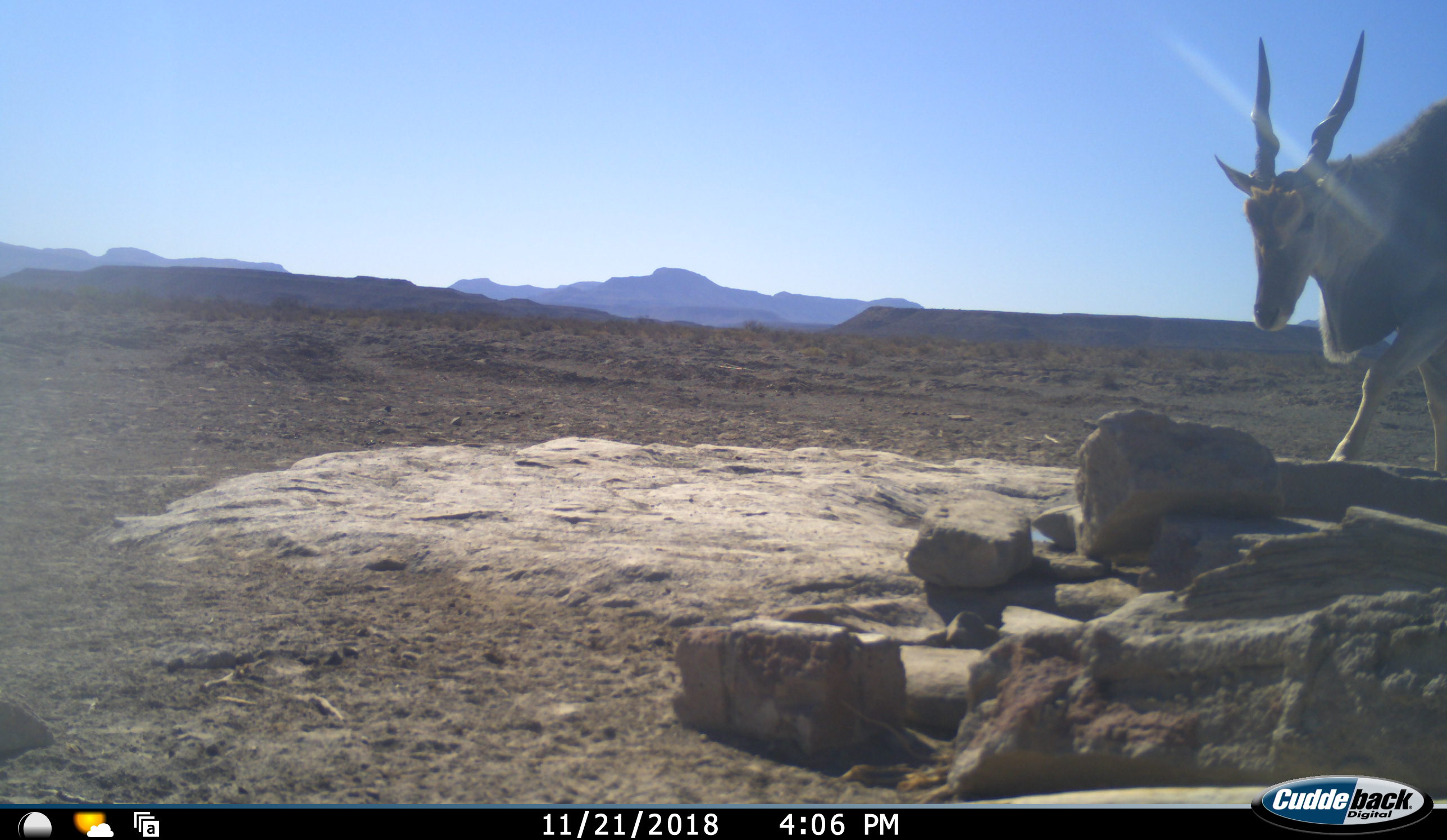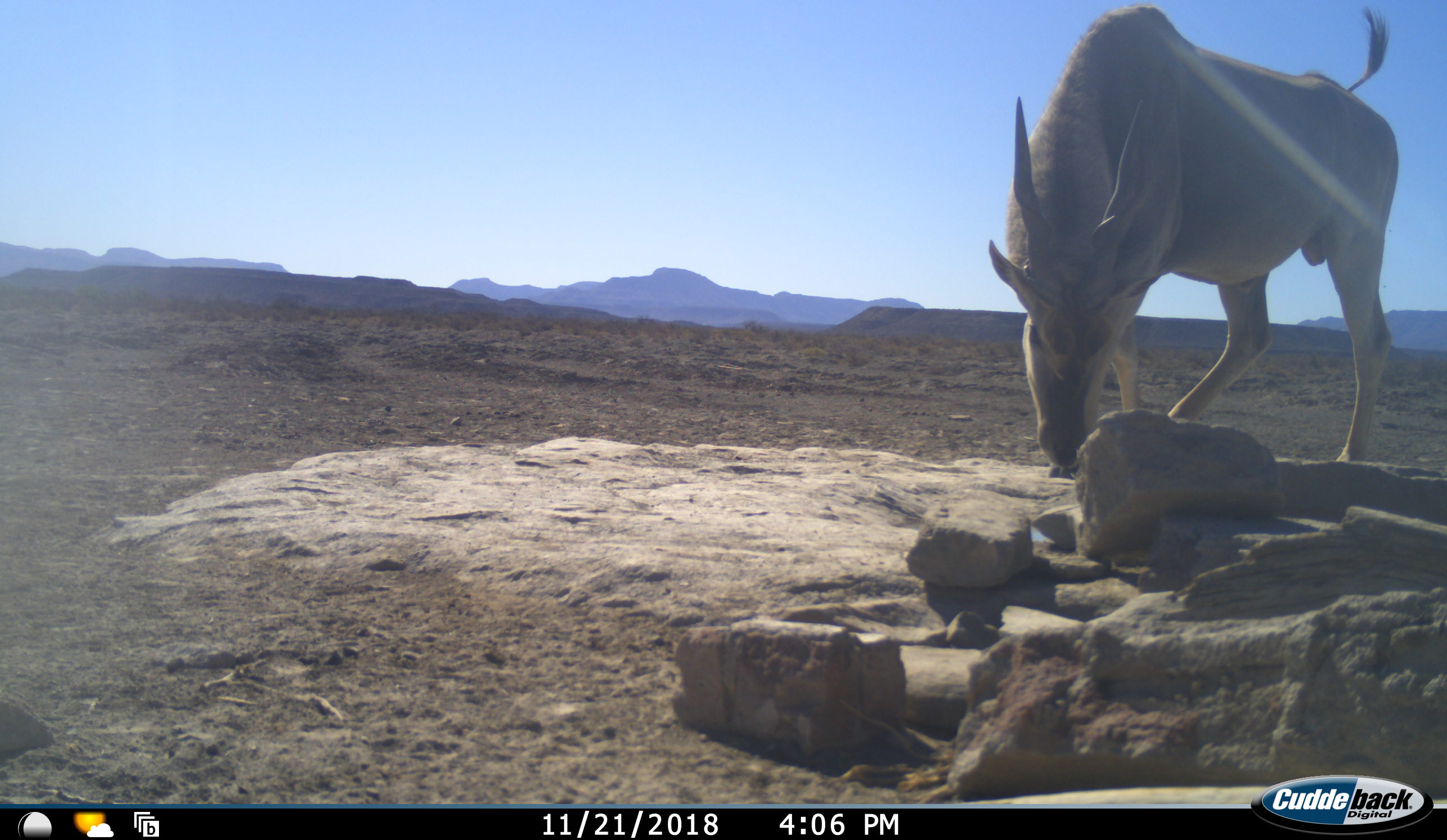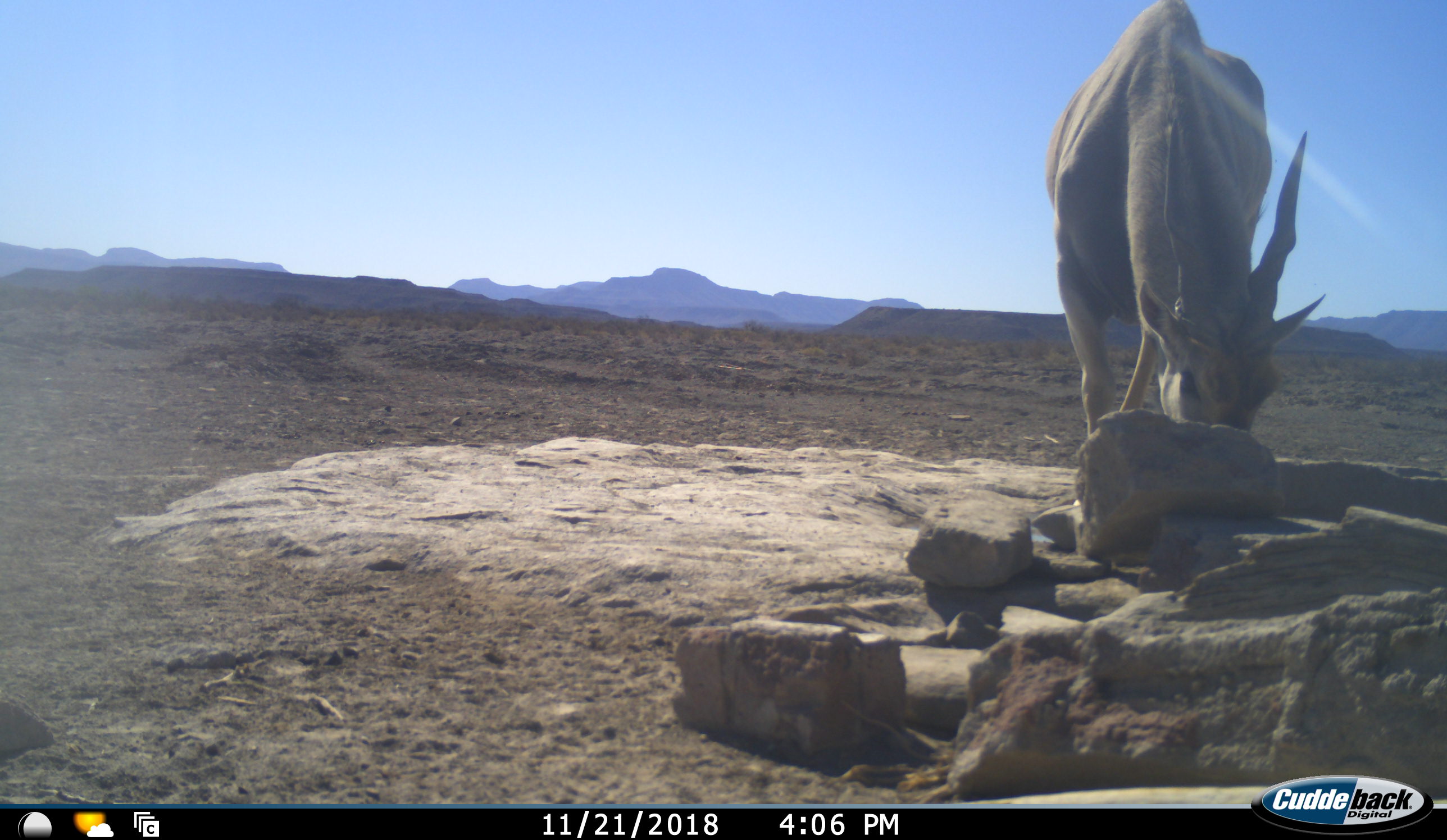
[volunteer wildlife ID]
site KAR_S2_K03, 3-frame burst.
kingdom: Animalia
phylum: Chordata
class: Mammalia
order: Artiodactyla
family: Bovidae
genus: Tragelaphus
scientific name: Tragelaphus oryx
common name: eland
Eland (Tragelaphus oryx), count 1. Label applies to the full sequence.